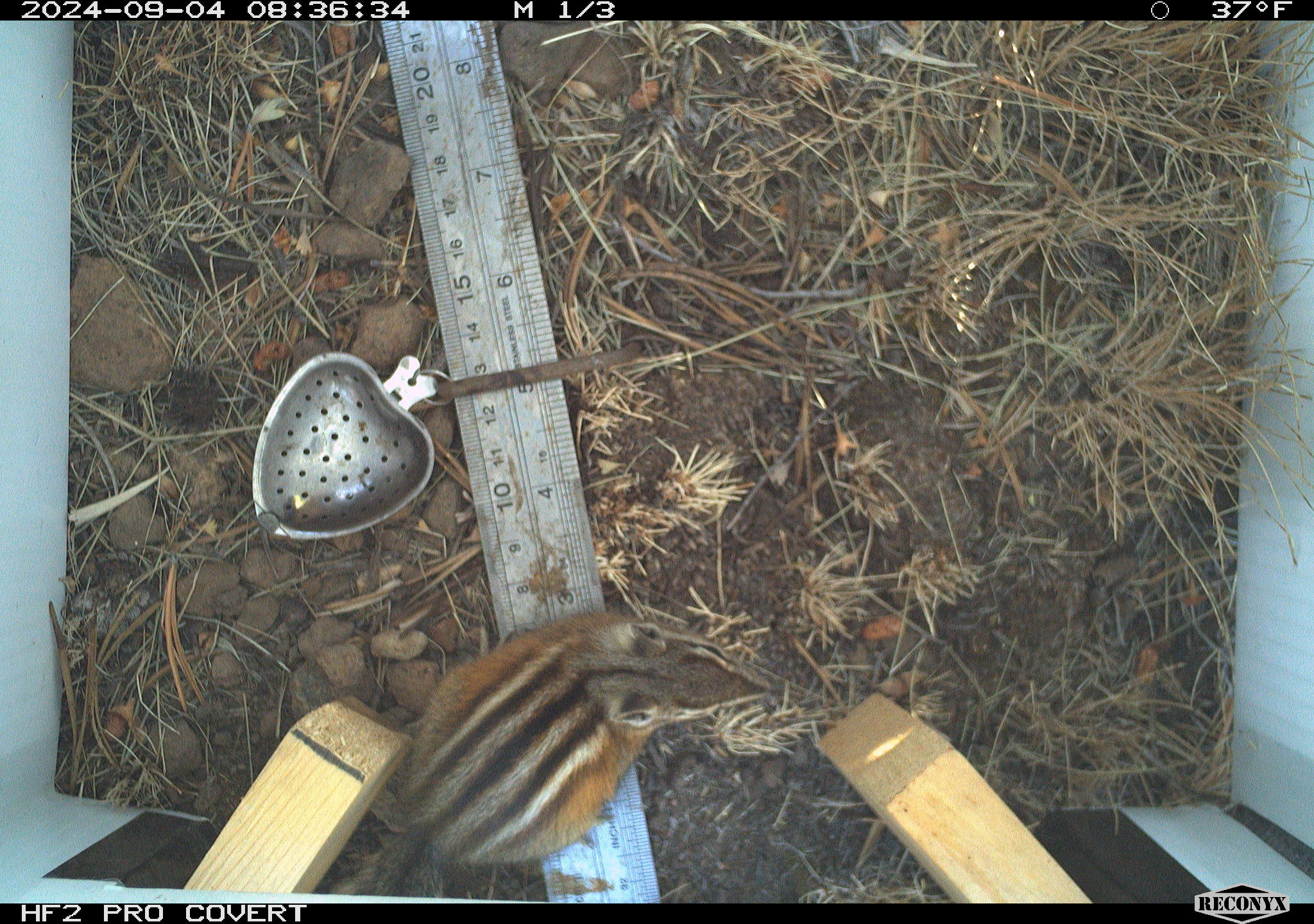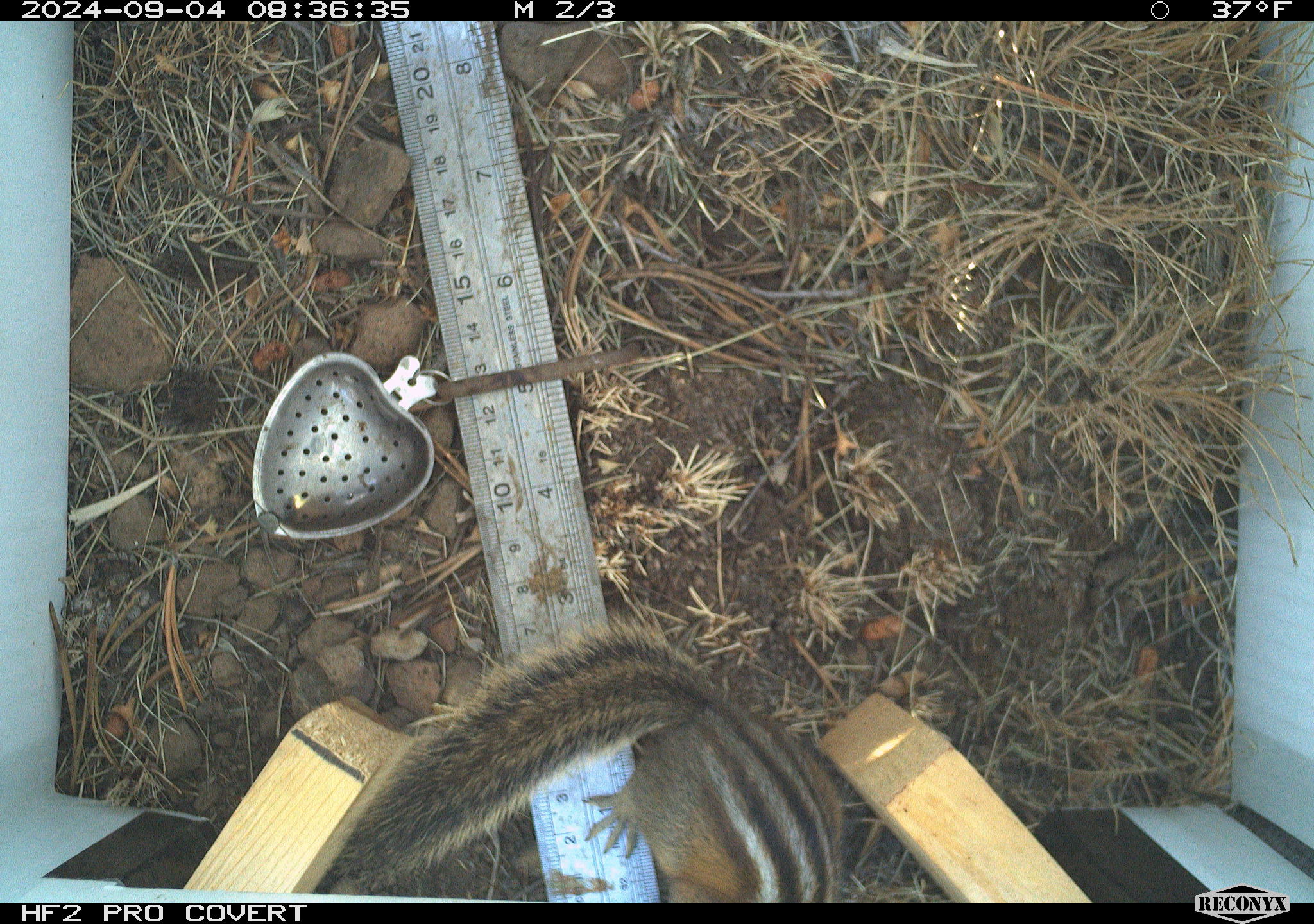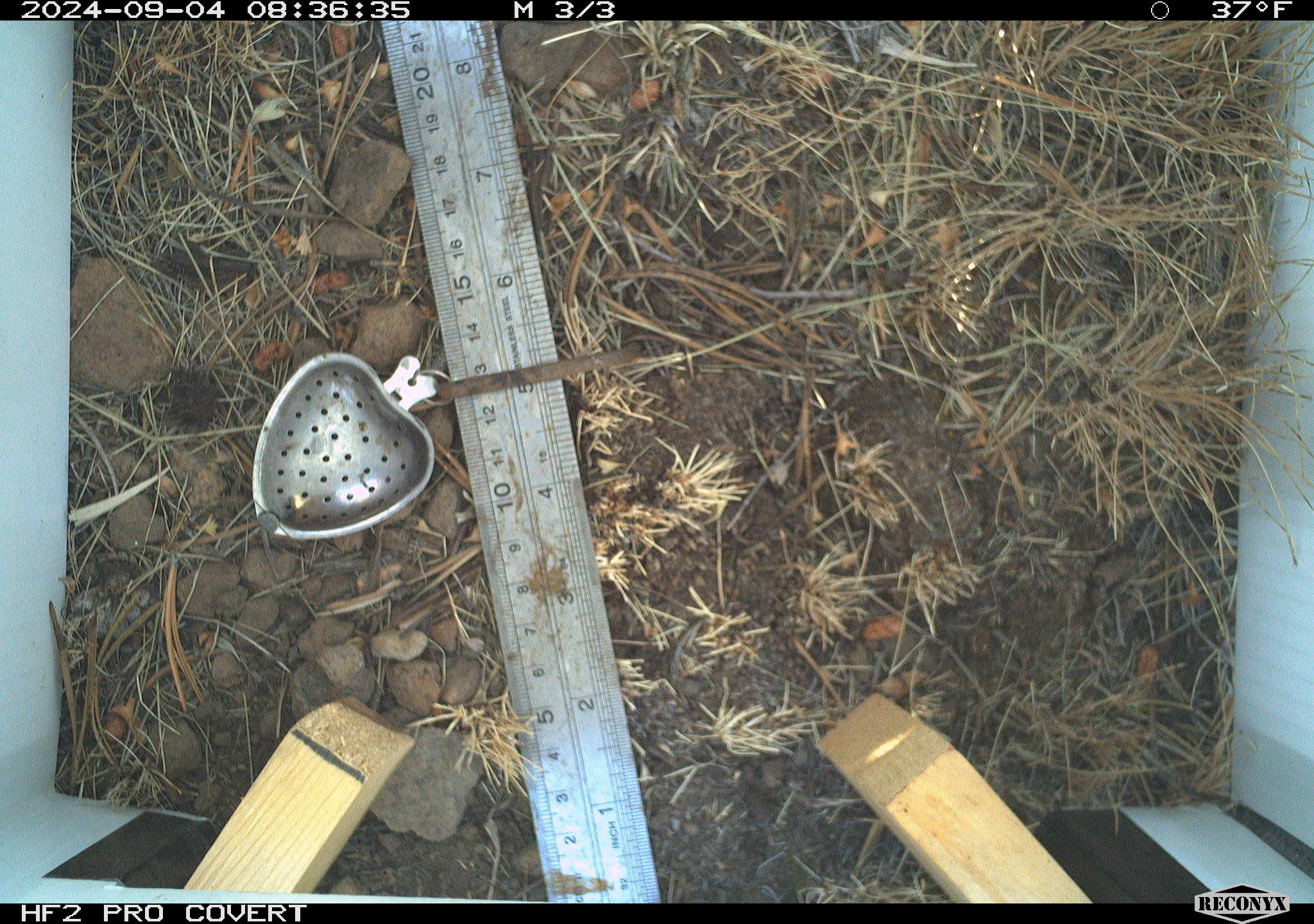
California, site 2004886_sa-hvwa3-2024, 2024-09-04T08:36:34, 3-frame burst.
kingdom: Animalia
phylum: Chordata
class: Mammalia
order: Rodentia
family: Sciuridae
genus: Neotamias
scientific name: Neotamias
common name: western chipmunks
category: neotamias species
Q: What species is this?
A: Neotamias species (western chipmunks) (Neotamias).